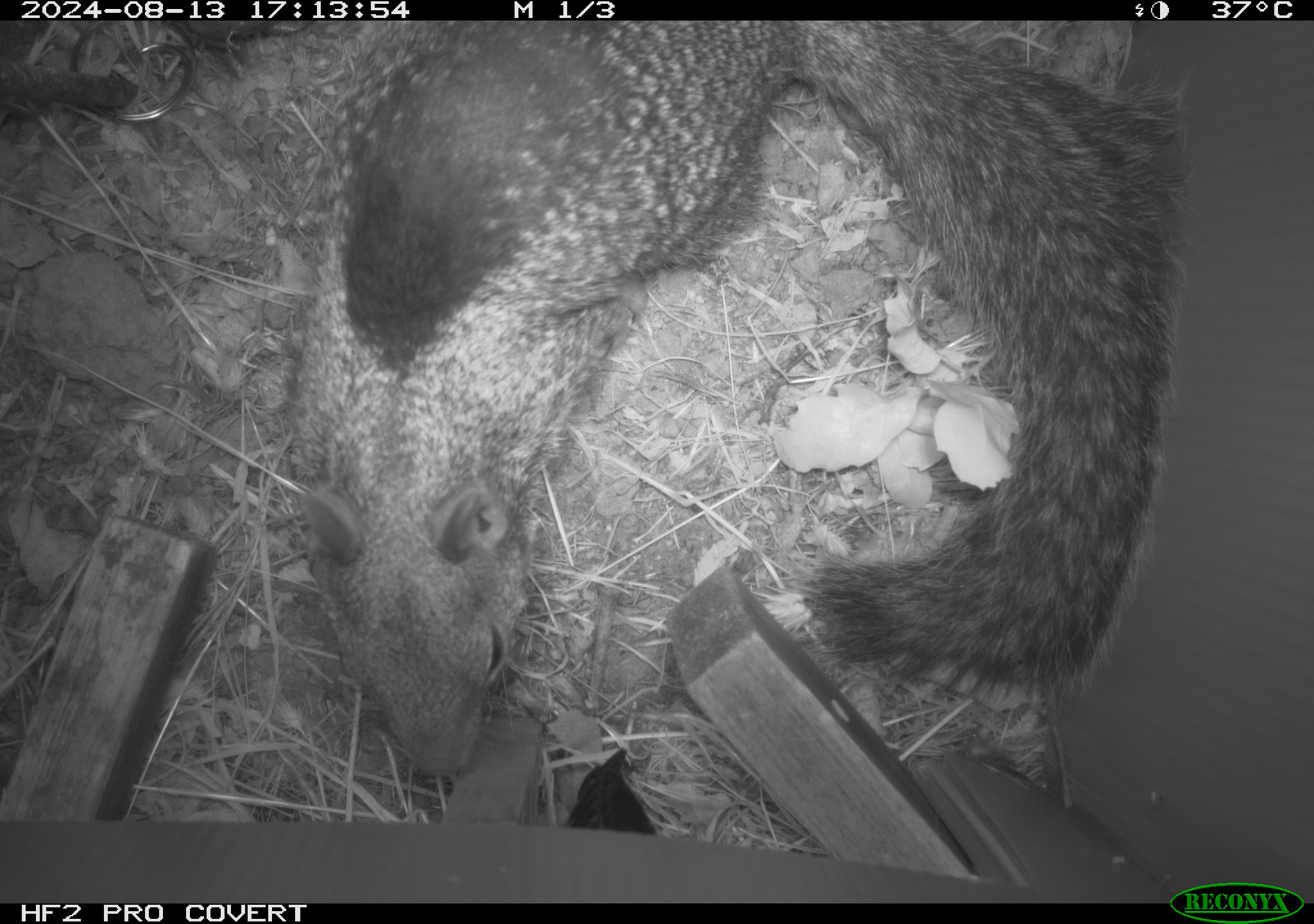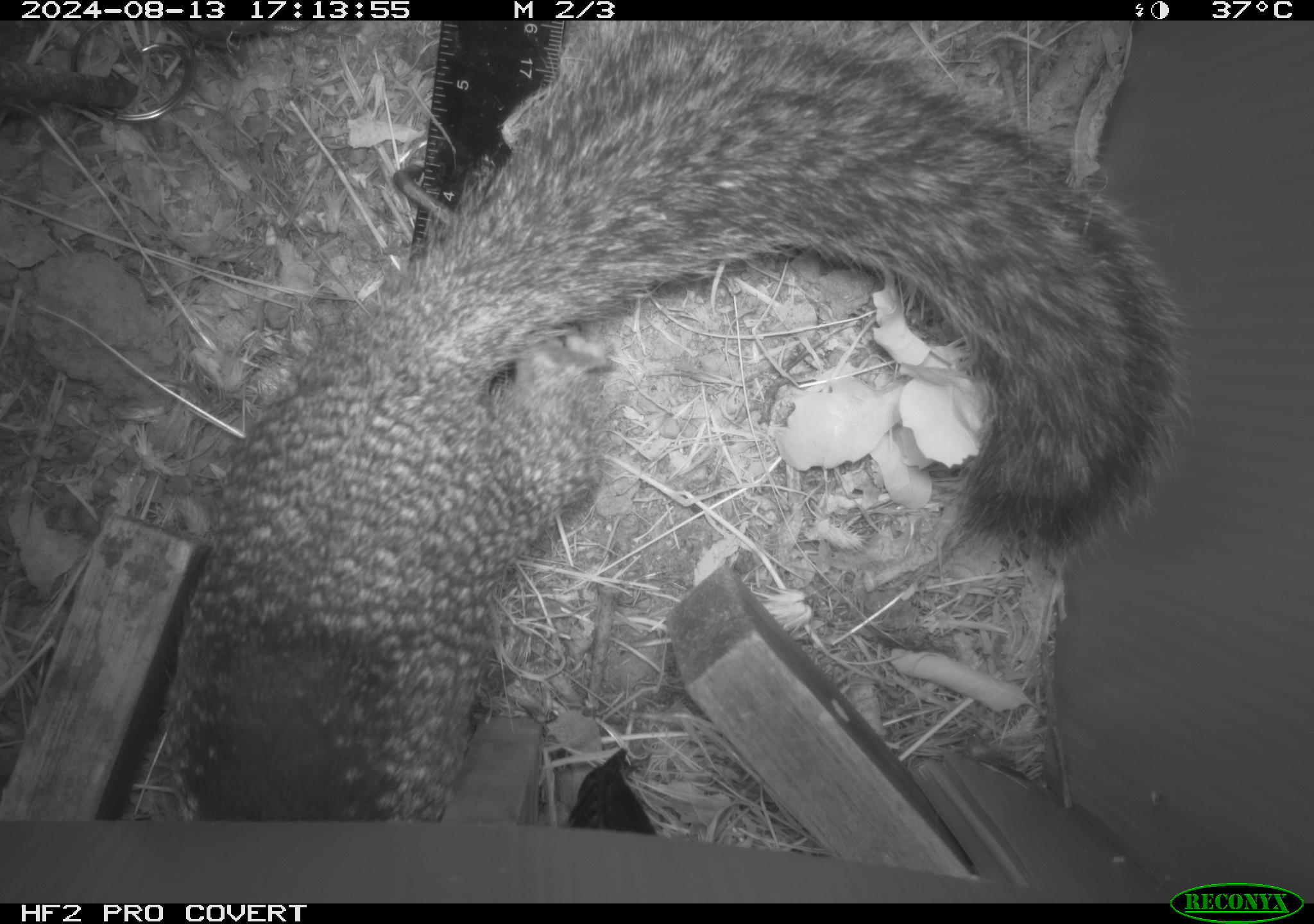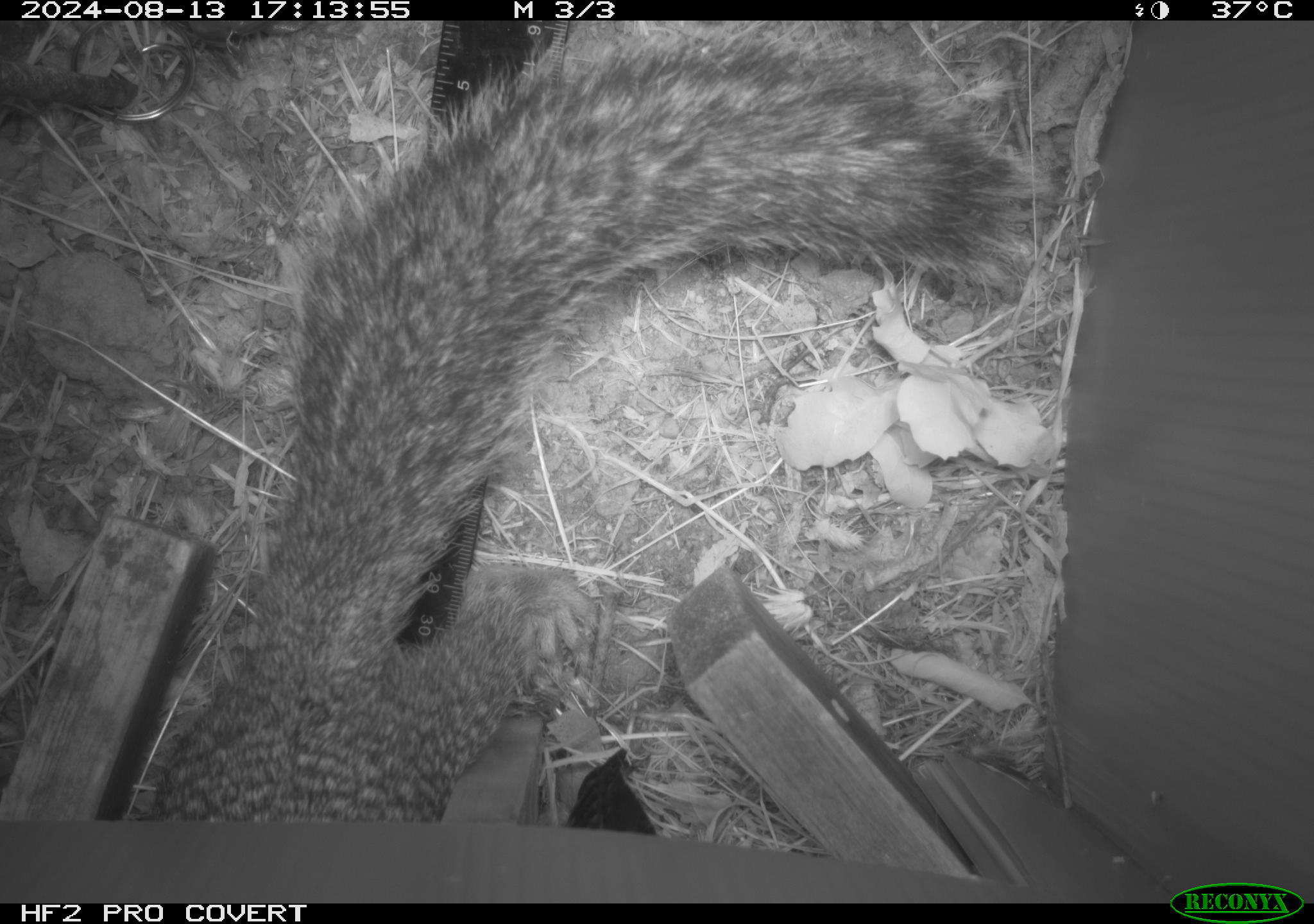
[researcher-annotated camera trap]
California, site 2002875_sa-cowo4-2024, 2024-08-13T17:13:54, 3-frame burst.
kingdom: Animalia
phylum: Chordata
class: Mammalia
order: Rodentia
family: Sciuridae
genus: Otospermophilus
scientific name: Otospermophilus beecheyi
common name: california ground squirrel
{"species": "california ground squirrel (Otospermophilus beecheyi)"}